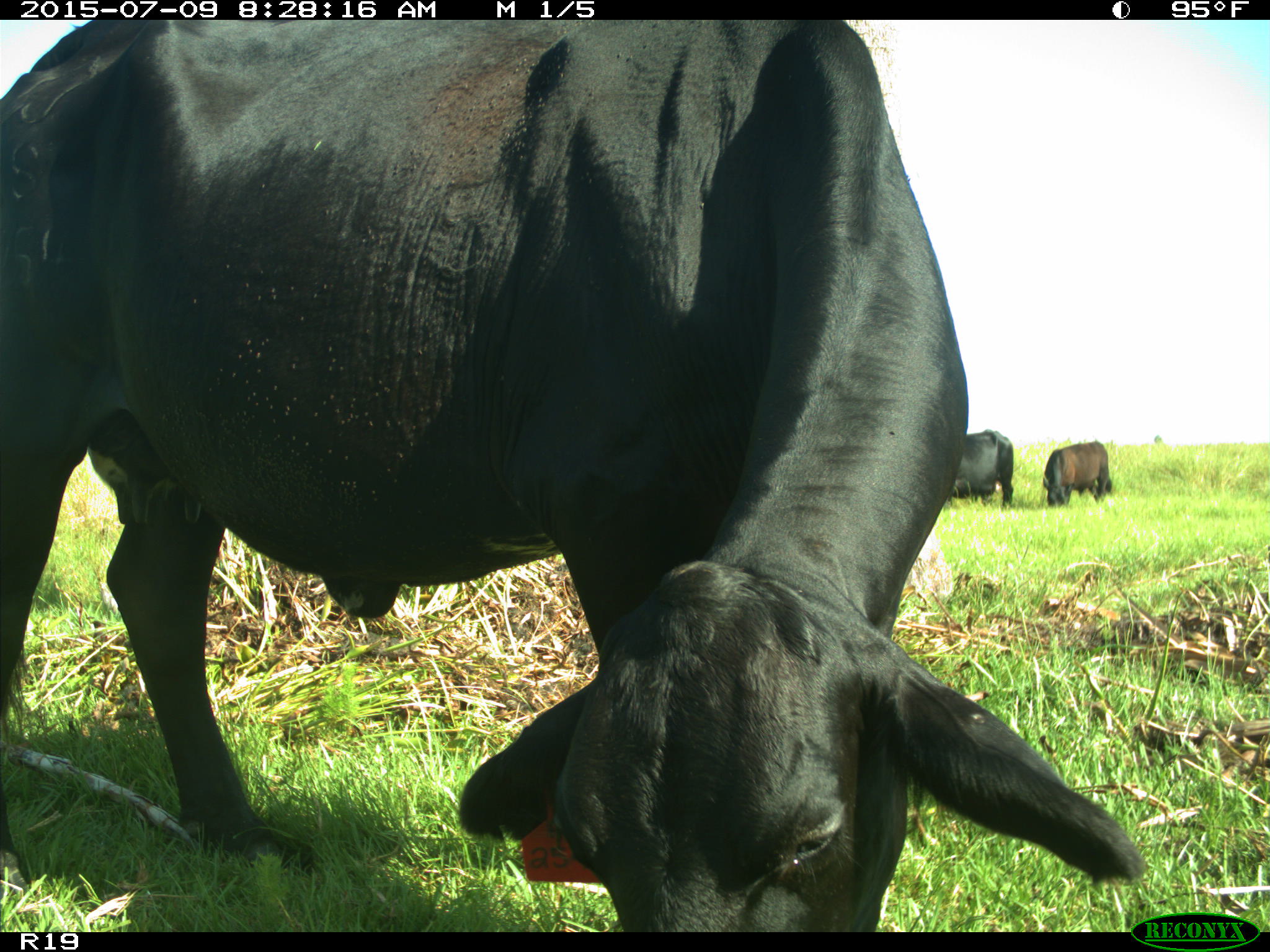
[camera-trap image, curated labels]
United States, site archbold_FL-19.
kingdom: Animalia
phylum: Chordata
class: Mammalia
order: Artiodactyla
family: Bovidae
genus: Bos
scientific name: Bos taurus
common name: domestic cow